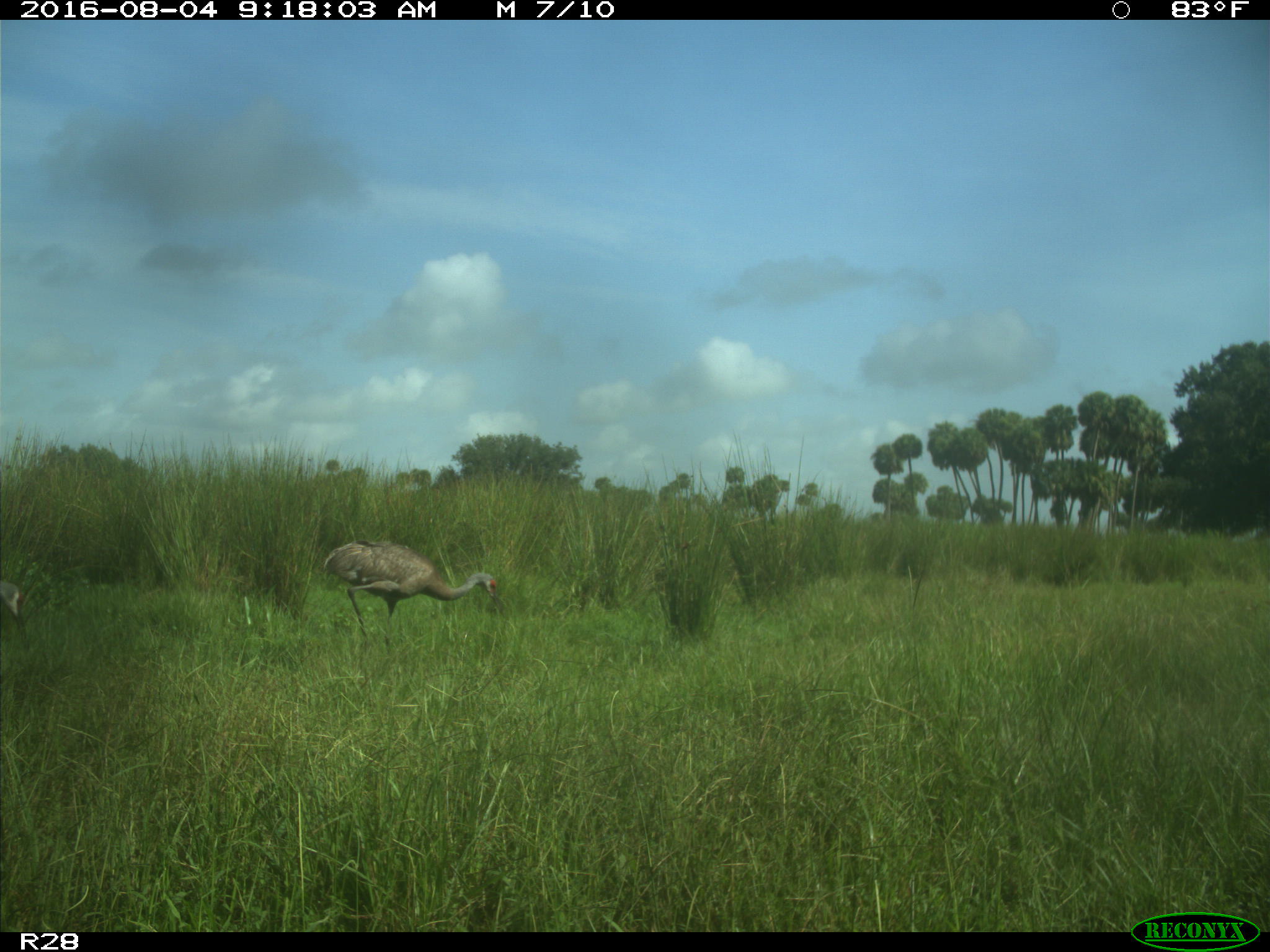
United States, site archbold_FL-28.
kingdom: Animalia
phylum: Chordata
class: Aves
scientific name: Aves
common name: birds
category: unidentified bird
Unidentified bird (birds) (Aves).